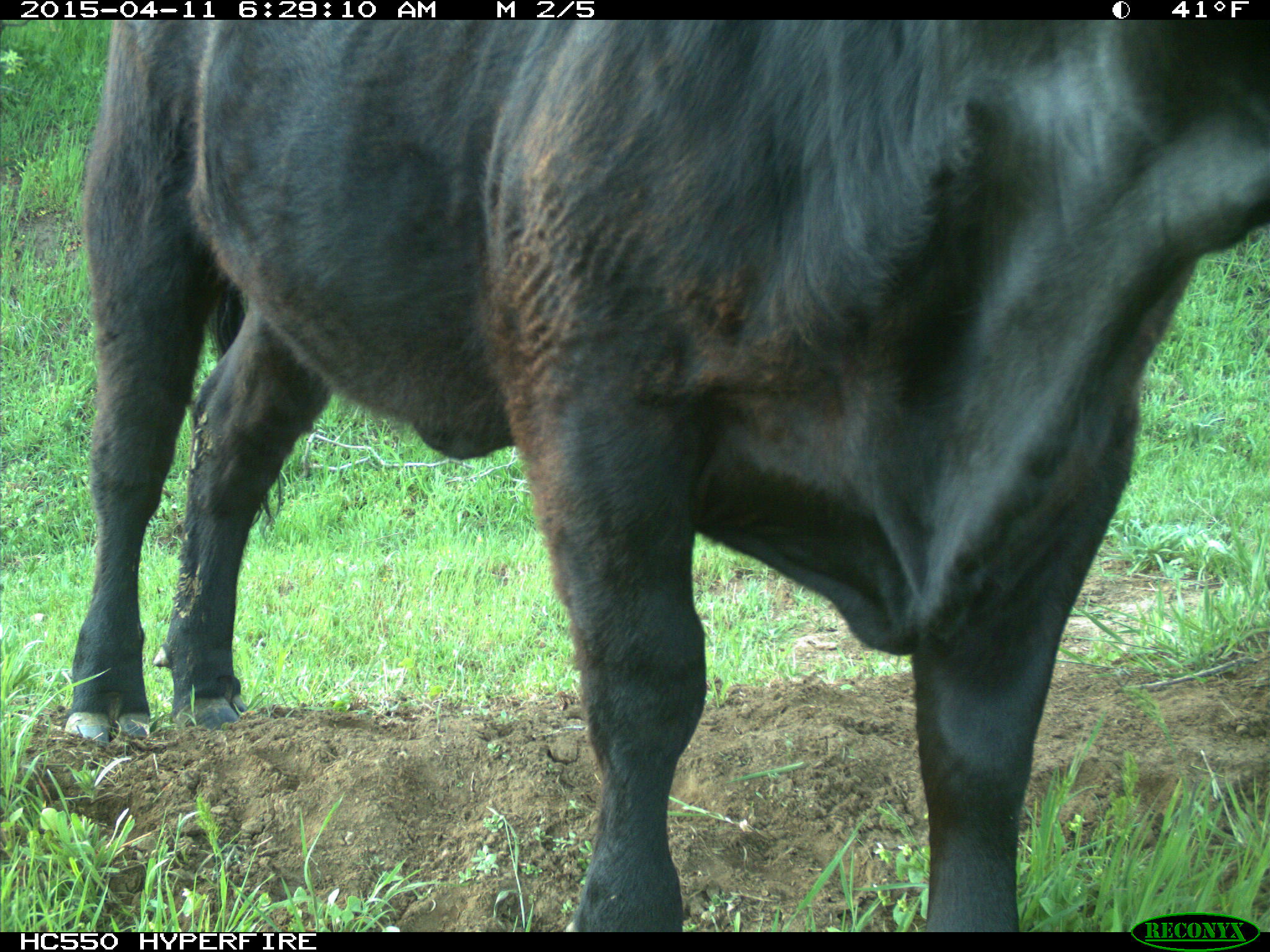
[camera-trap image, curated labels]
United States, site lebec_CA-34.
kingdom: Animalia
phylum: Chordata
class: Mammalia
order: Artiodactyla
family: Bovidae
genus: Bos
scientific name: Bos taurus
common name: domestic cow